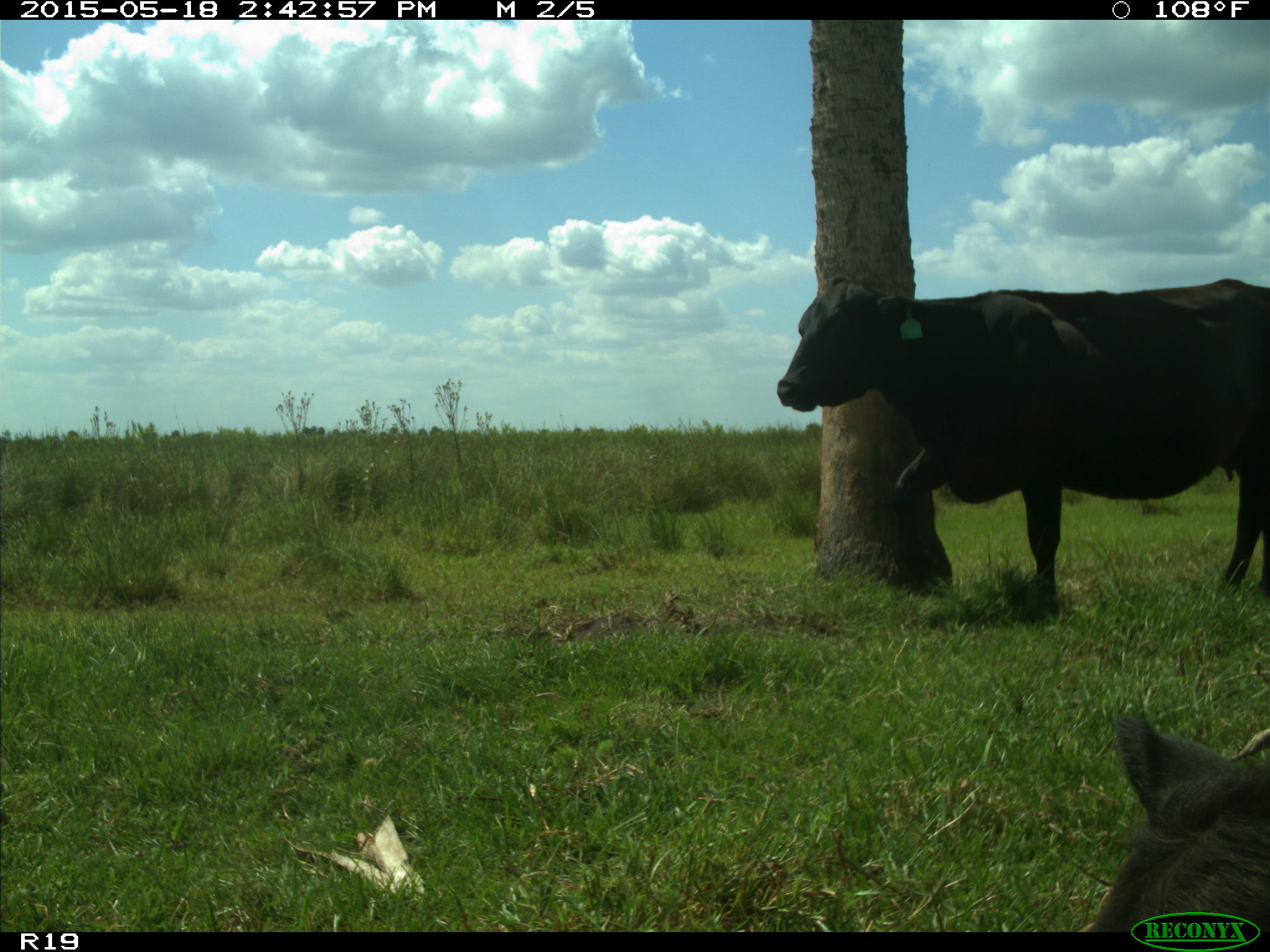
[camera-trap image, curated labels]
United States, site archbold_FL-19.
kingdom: Animalia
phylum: Chordata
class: Mammalia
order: Artiodactyla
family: Bovidae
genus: Bos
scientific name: Bos taurus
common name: domestic cow